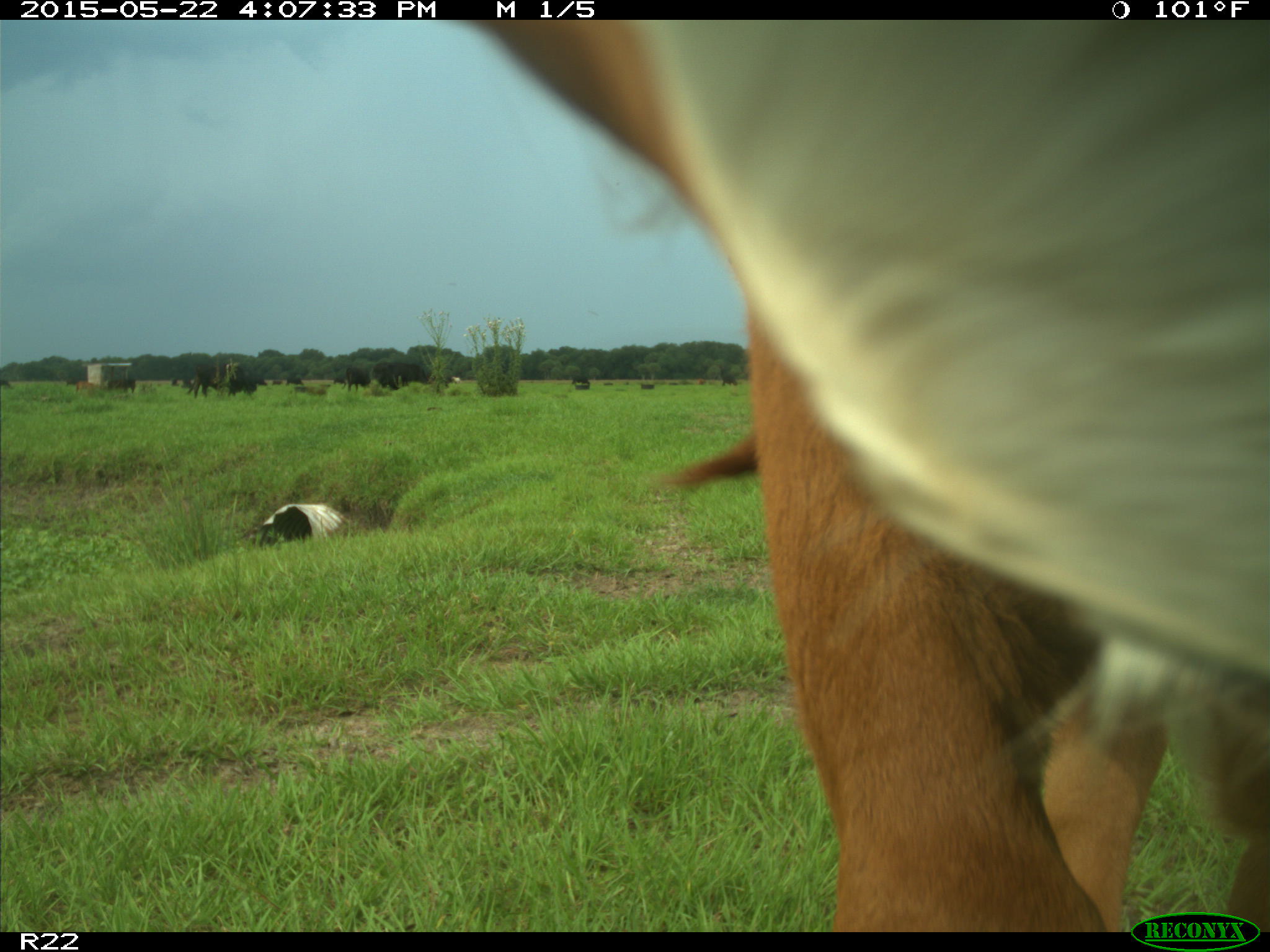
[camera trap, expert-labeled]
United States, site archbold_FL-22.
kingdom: Animalia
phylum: Chordata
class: Mammalia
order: Artiodactyla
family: Bovidae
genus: Bos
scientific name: Bos taurus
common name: domestic cow